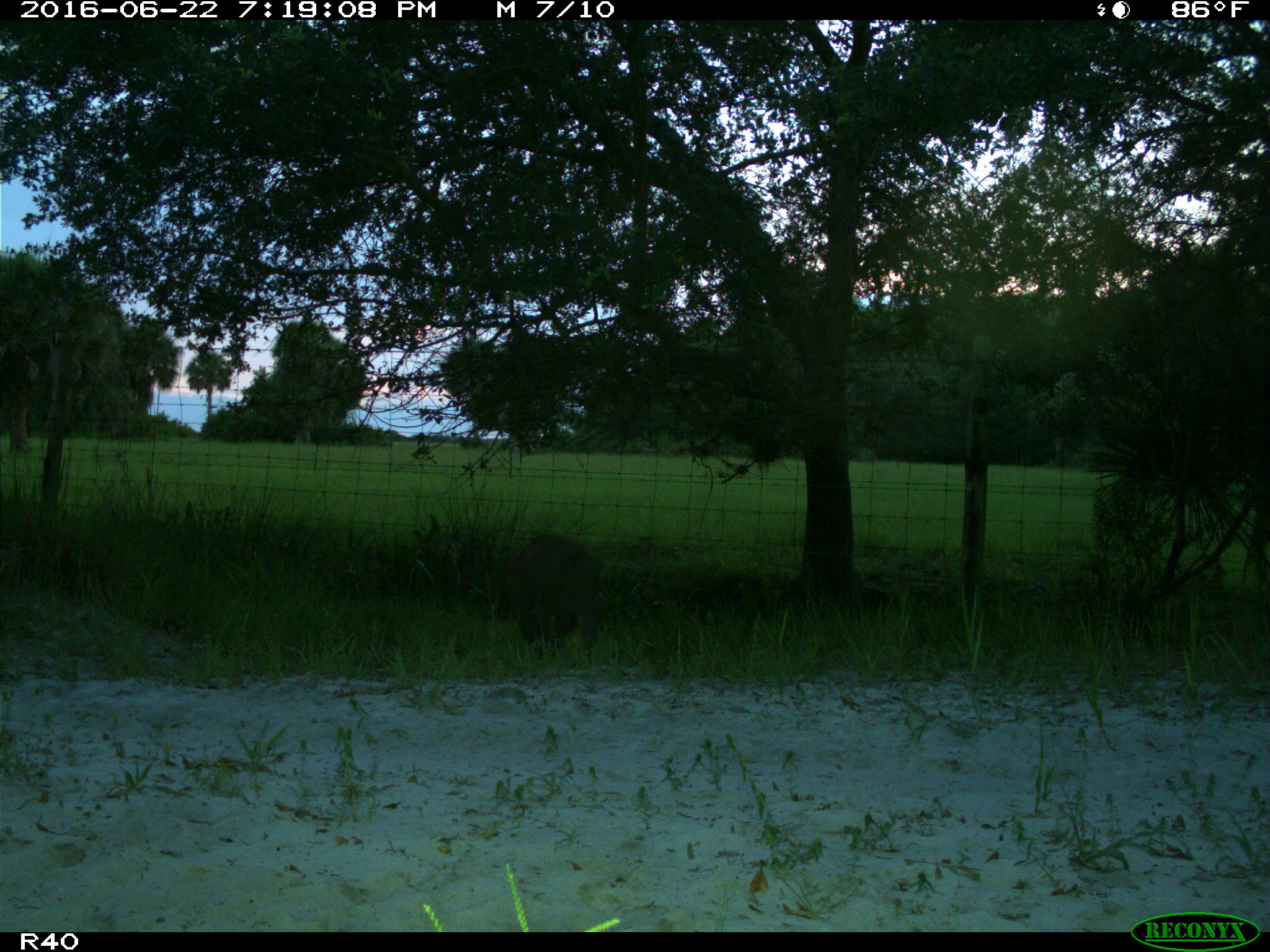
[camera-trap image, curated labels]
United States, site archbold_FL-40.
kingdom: Animalia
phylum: Chordata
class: Mammalia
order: Artiodactyla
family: Suidae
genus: Sus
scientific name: Sus scrofa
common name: wild boar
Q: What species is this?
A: Sus scrofa (wild boar).